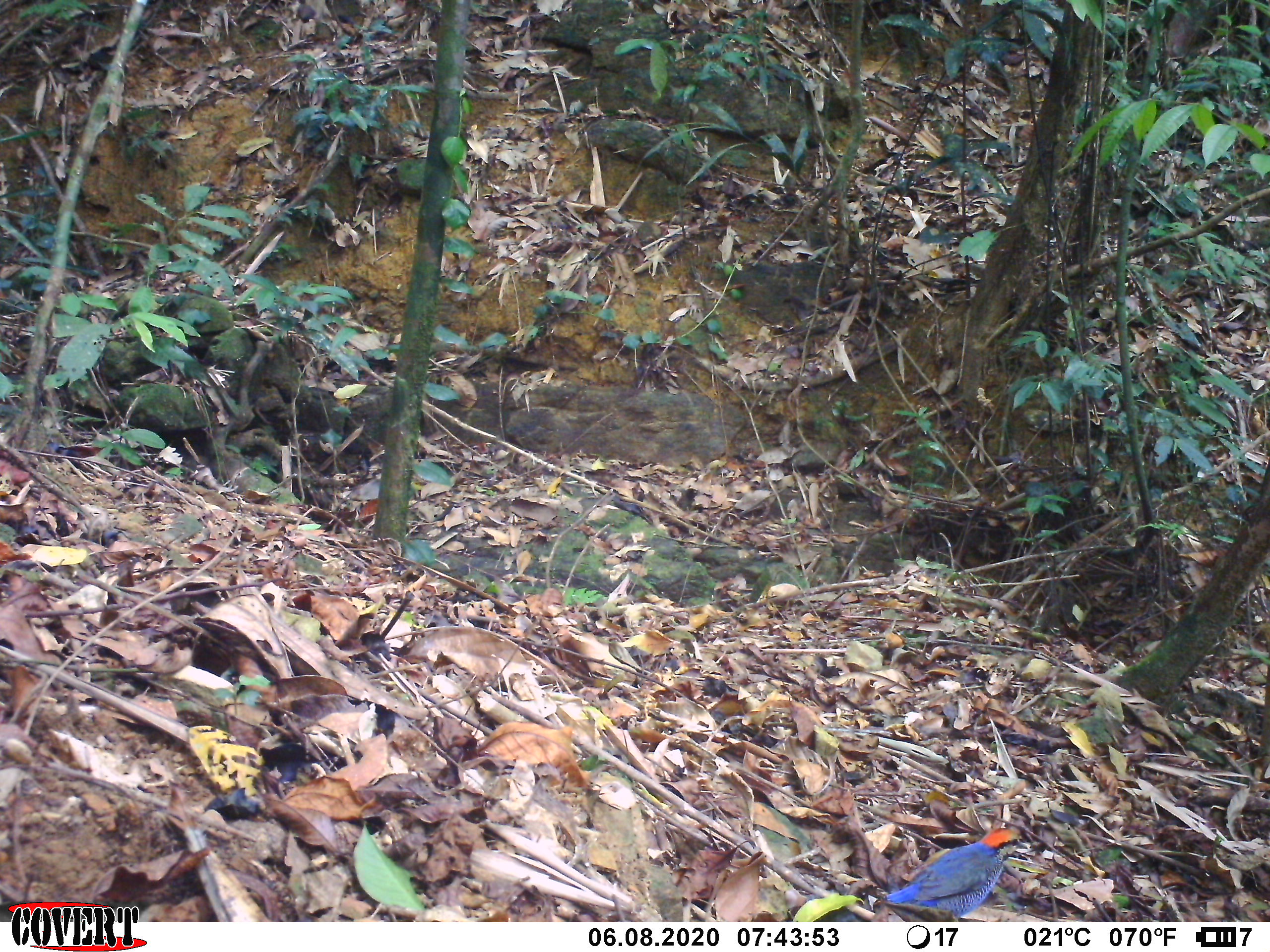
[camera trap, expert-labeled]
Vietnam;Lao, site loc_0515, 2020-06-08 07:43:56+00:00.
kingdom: Animalia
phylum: Chordata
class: Aves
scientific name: Aves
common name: bird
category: unidentified bird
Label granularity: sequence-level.